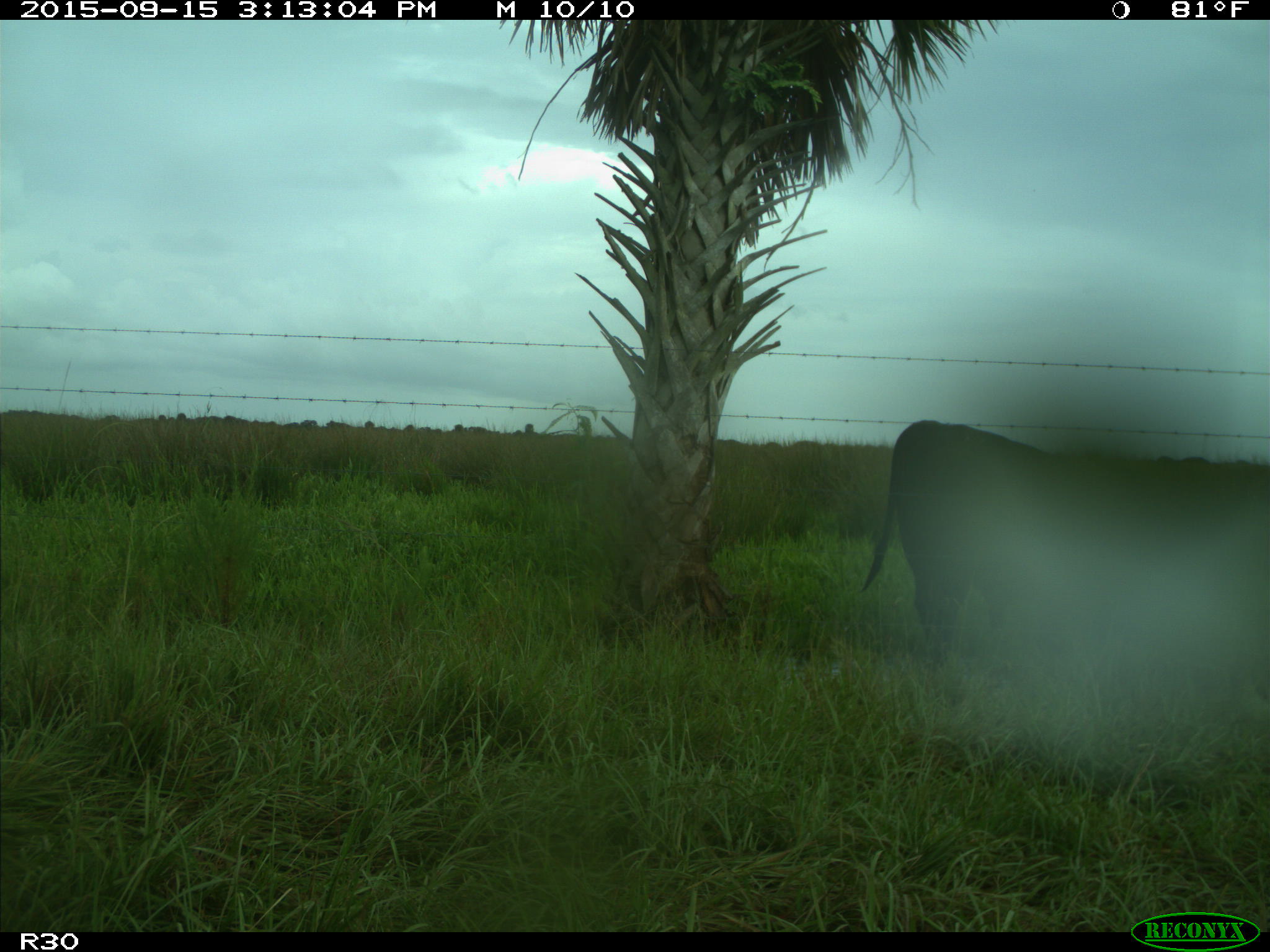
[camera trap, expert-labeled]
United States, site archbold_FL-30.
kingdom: Animalia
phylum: Chordata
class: Mammalia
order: Artiodactyla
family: Bovidae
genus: Bos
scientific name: Bos taurus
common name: domestic cow